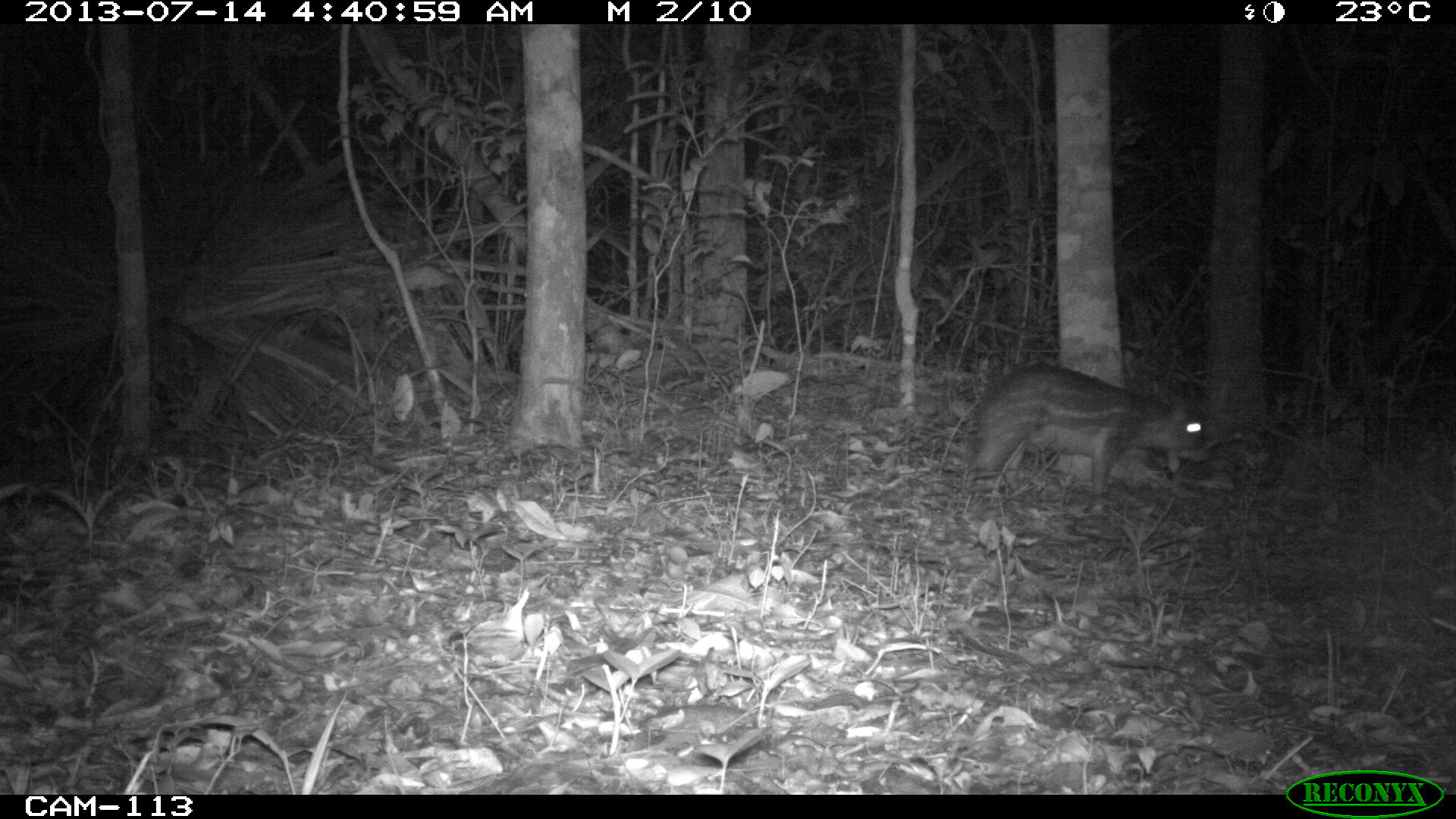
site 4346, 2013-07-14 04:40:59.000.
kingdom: Animalia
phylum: Chordata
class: Mammalia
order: Rodentia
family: Cuniculidae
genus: Cuniculus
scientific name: Cuniculus paca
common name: lowland paca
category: agouti paca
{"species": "agouti paca (lowland paca) (Cuniculus paca)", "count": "1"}